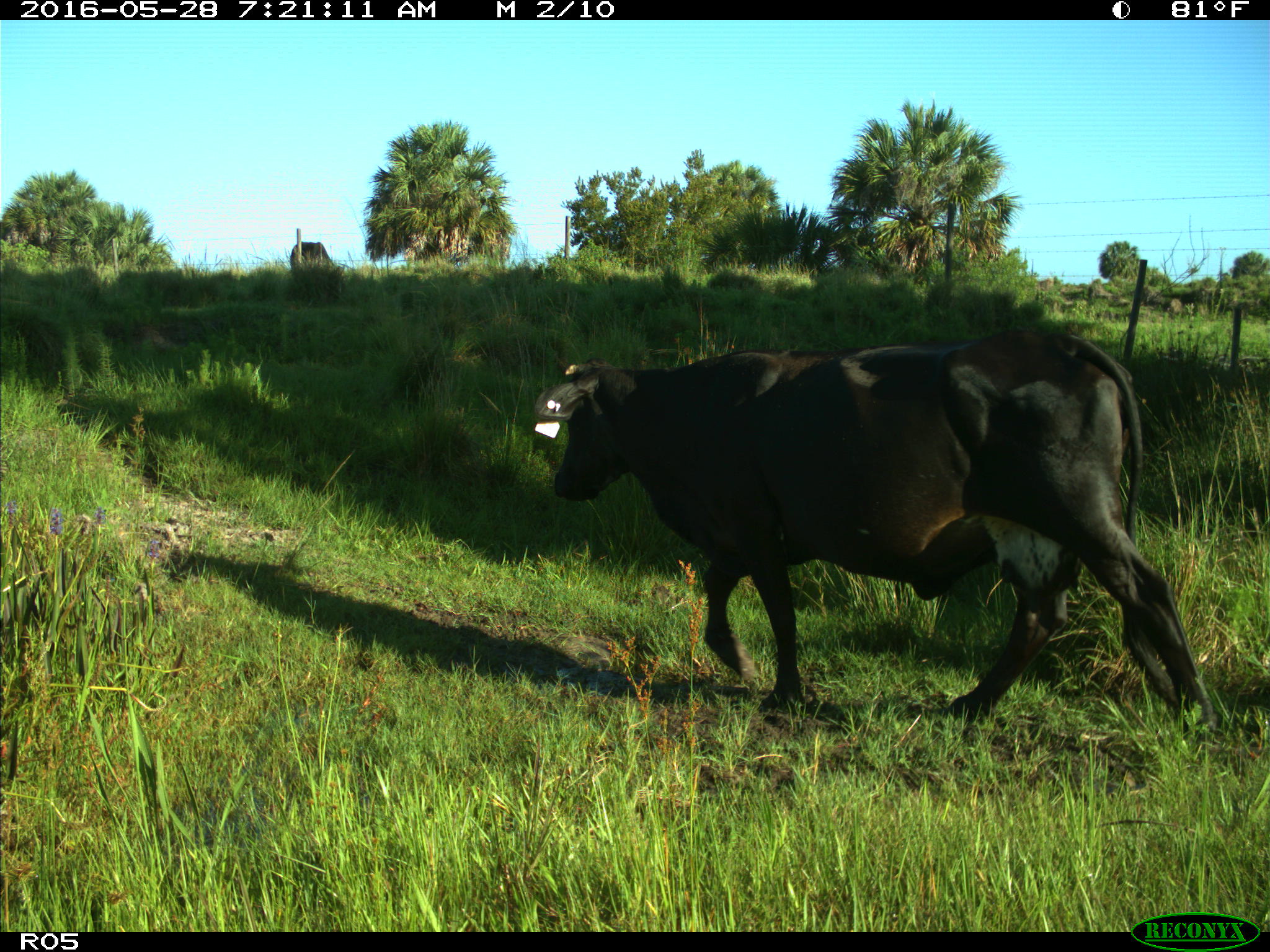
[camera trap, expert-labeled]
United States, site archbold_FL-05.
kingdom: Animalia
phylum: Chordata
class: Mammalia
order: Artiodactyla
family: Bovidae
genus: Bos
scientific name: Bos taurus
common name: domestic cow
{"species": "Bos taurus (domestic cow)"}